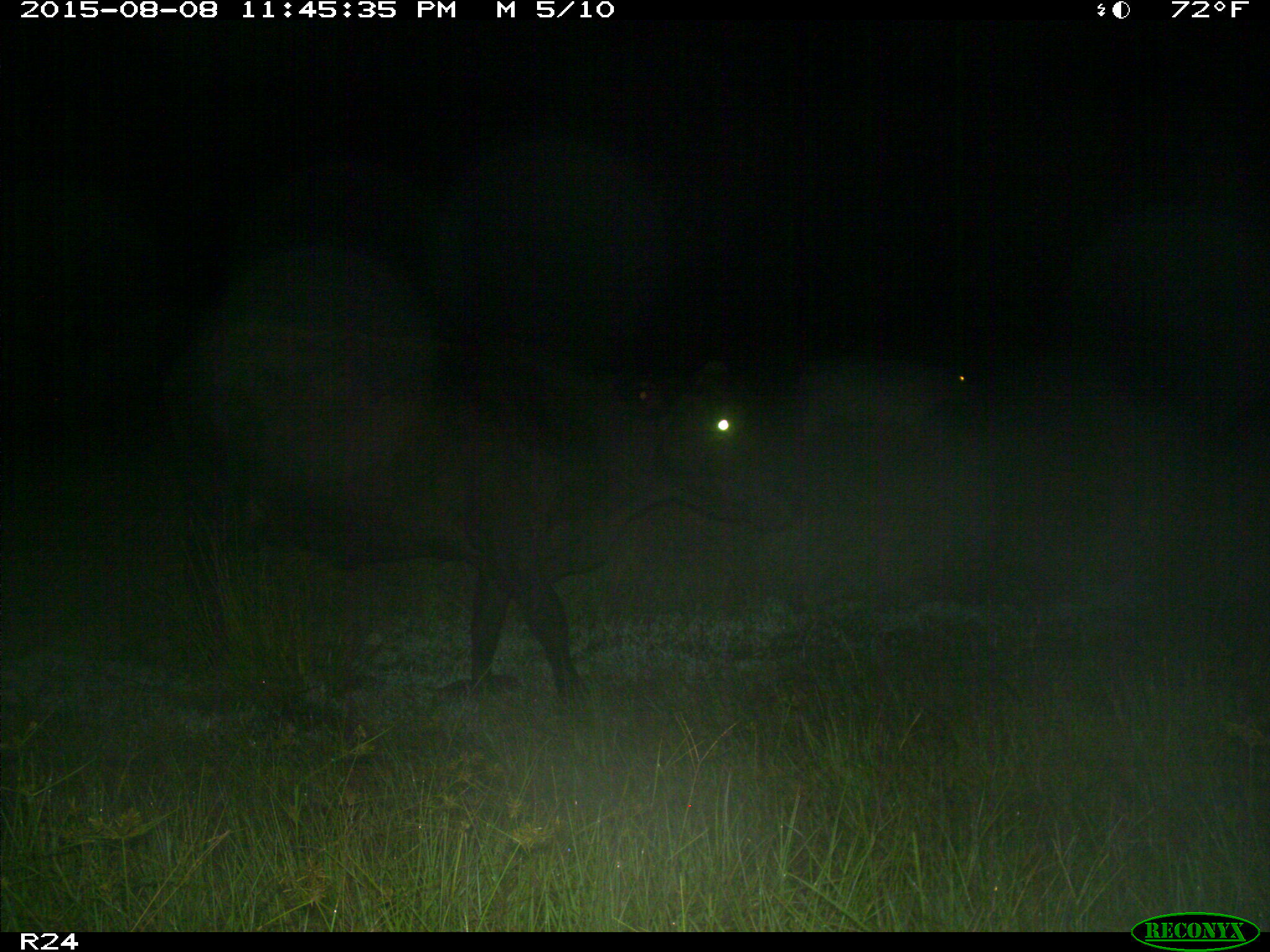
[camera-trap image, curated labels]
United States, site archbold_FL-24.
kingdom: Animalia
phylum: Chordata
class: Mammalia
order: Artiodactyla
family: Bovidae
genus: Bos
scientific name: Bos taurus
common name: domestic cow